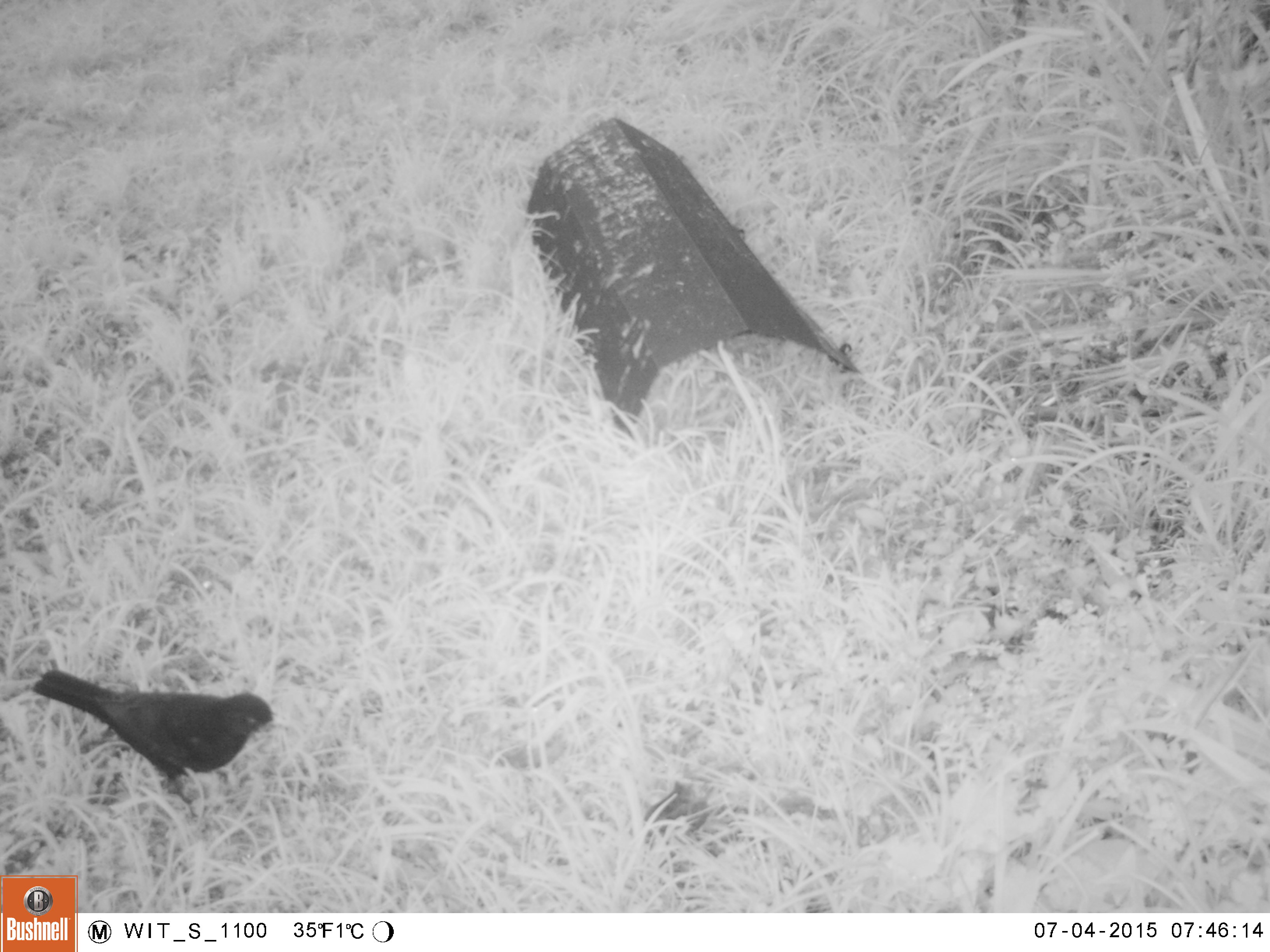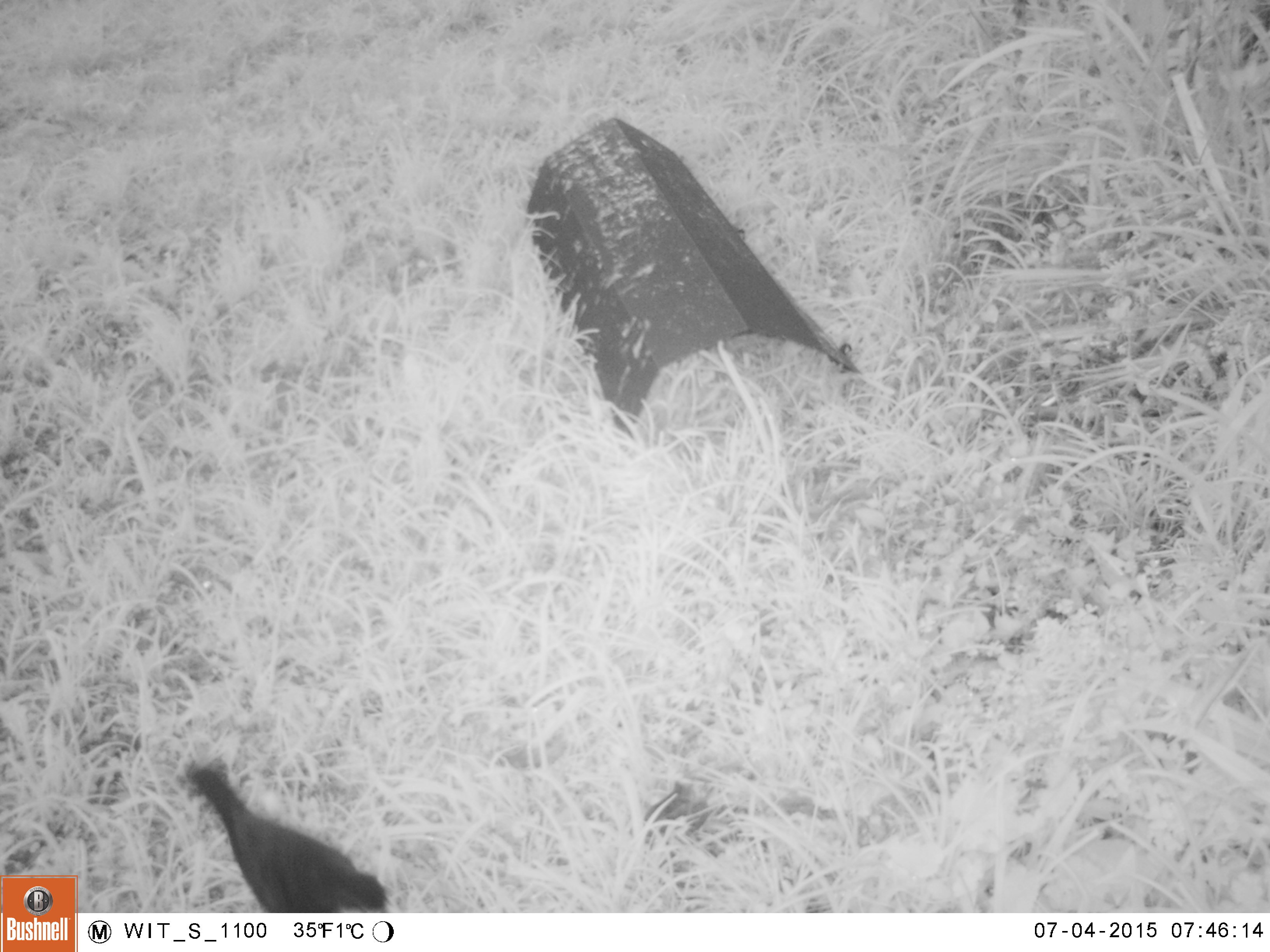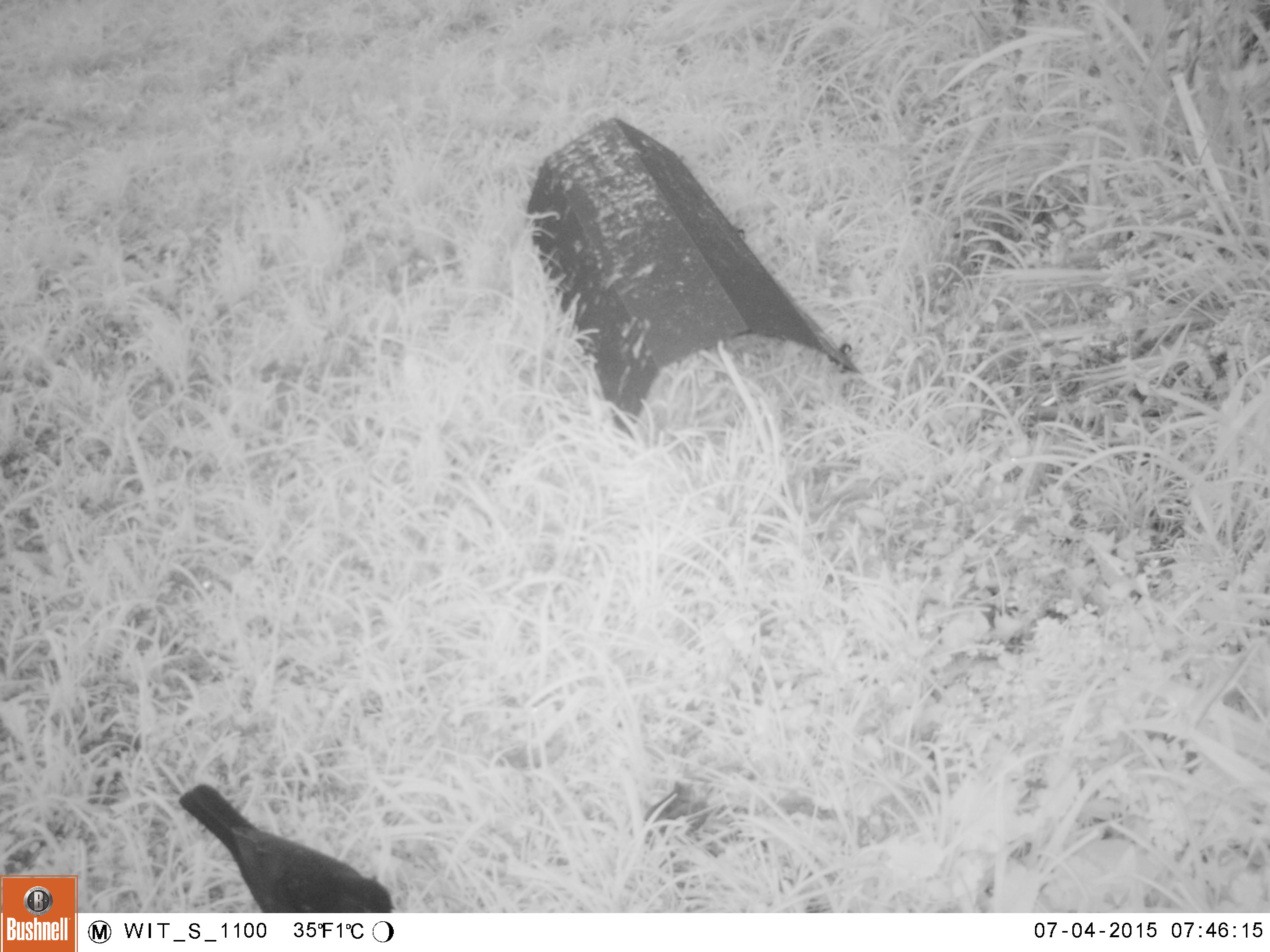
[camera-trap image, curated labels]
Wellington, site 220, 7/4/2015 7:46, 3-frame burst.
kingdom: Animalia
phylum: Chordata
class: Aves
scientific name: Aves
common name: bird